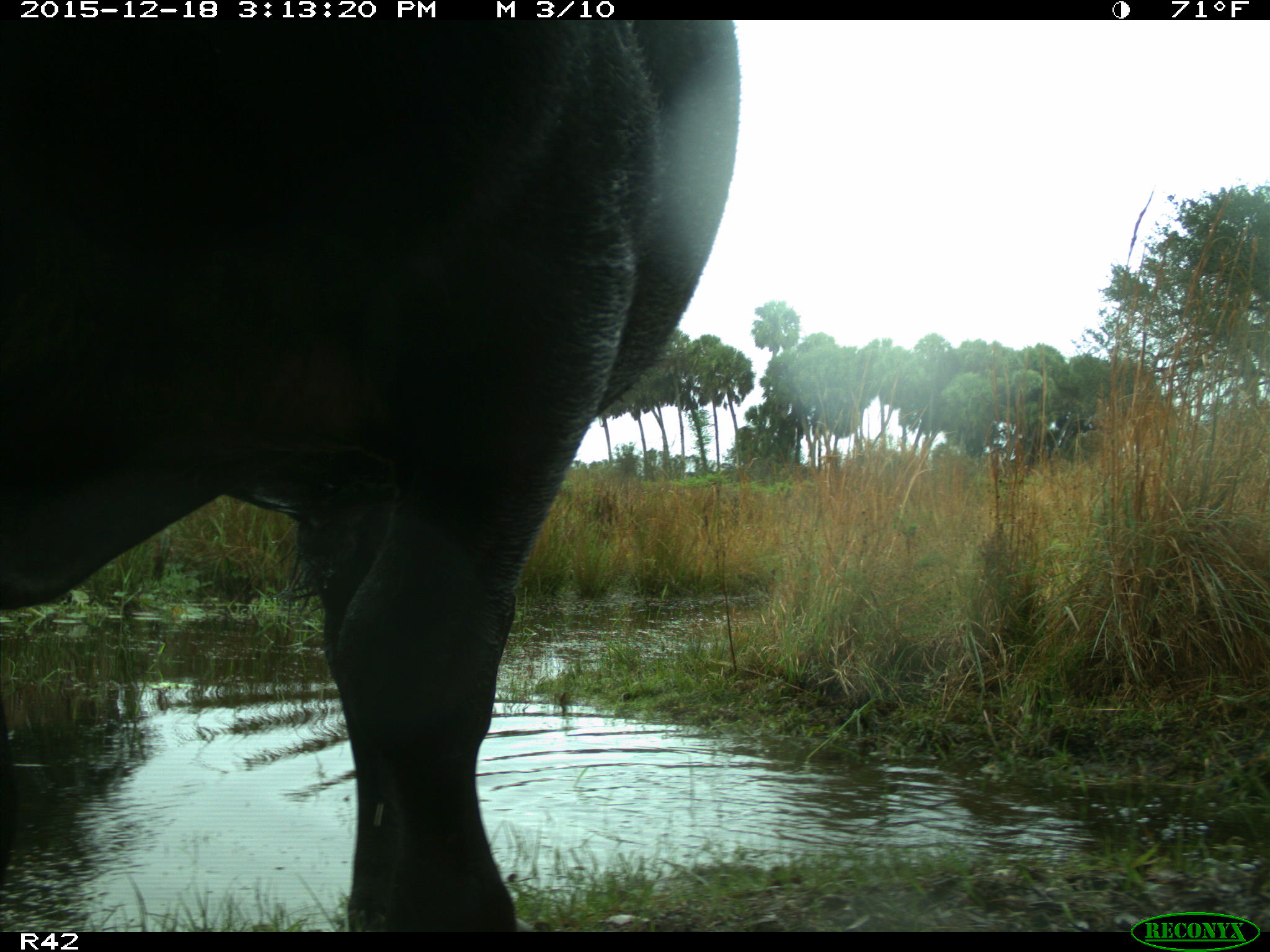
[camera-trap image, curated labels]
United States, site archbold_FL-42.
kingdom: Animalia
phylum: Chordata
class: Mammalia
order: Artiodactyla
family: Bovidae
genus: Bos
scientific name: Bos taurus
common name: domestic cow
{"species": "Bos taurus (domestic cow)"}